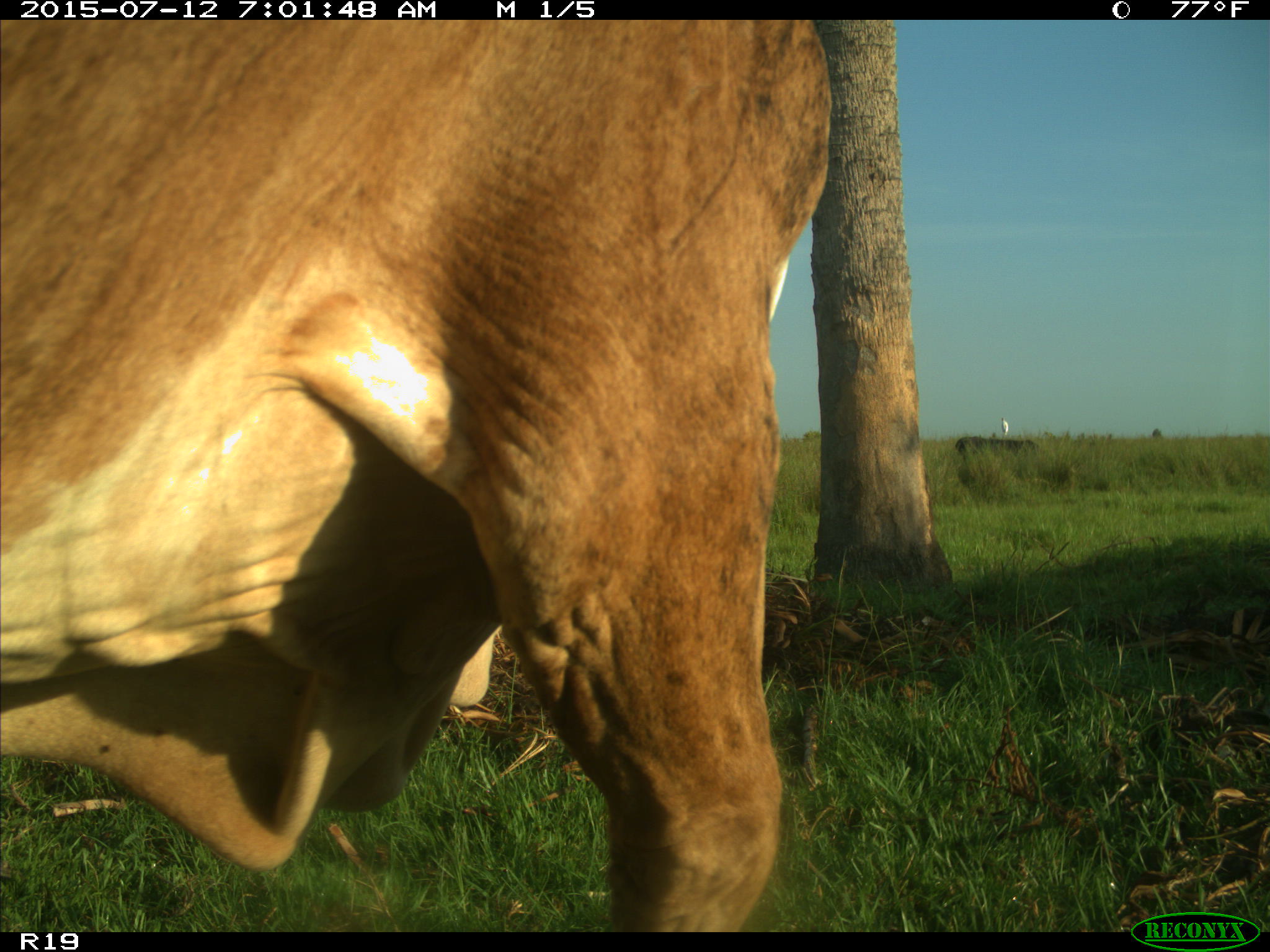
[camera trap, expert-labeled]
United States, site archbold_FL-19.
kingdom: Animalia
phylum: Chordata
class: Mammalia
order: Artiodactyla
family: Bovidae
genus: Bos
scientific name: Bos taurus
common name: domestic cow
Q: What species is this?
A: Bos taurus (domestic cow).